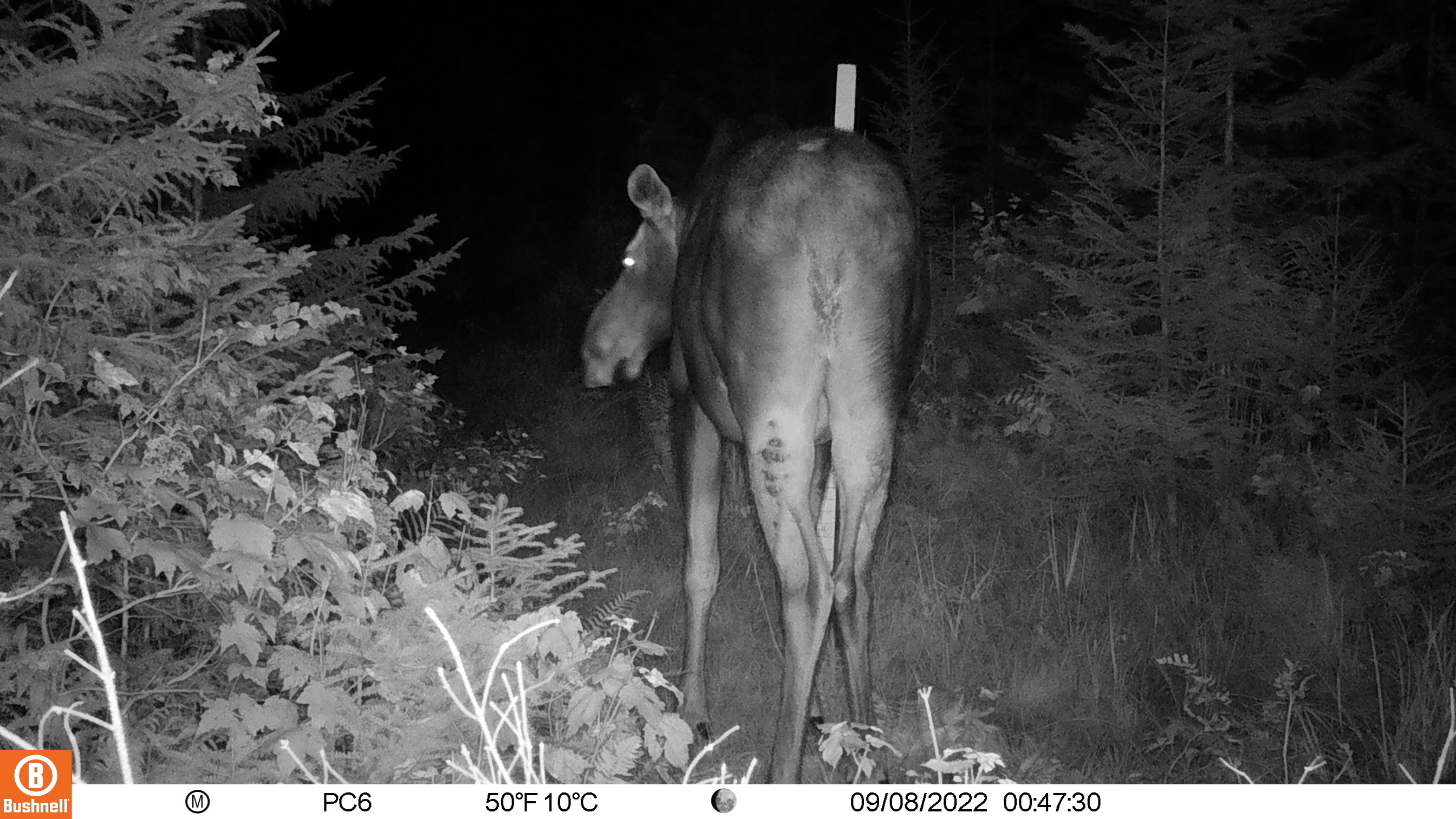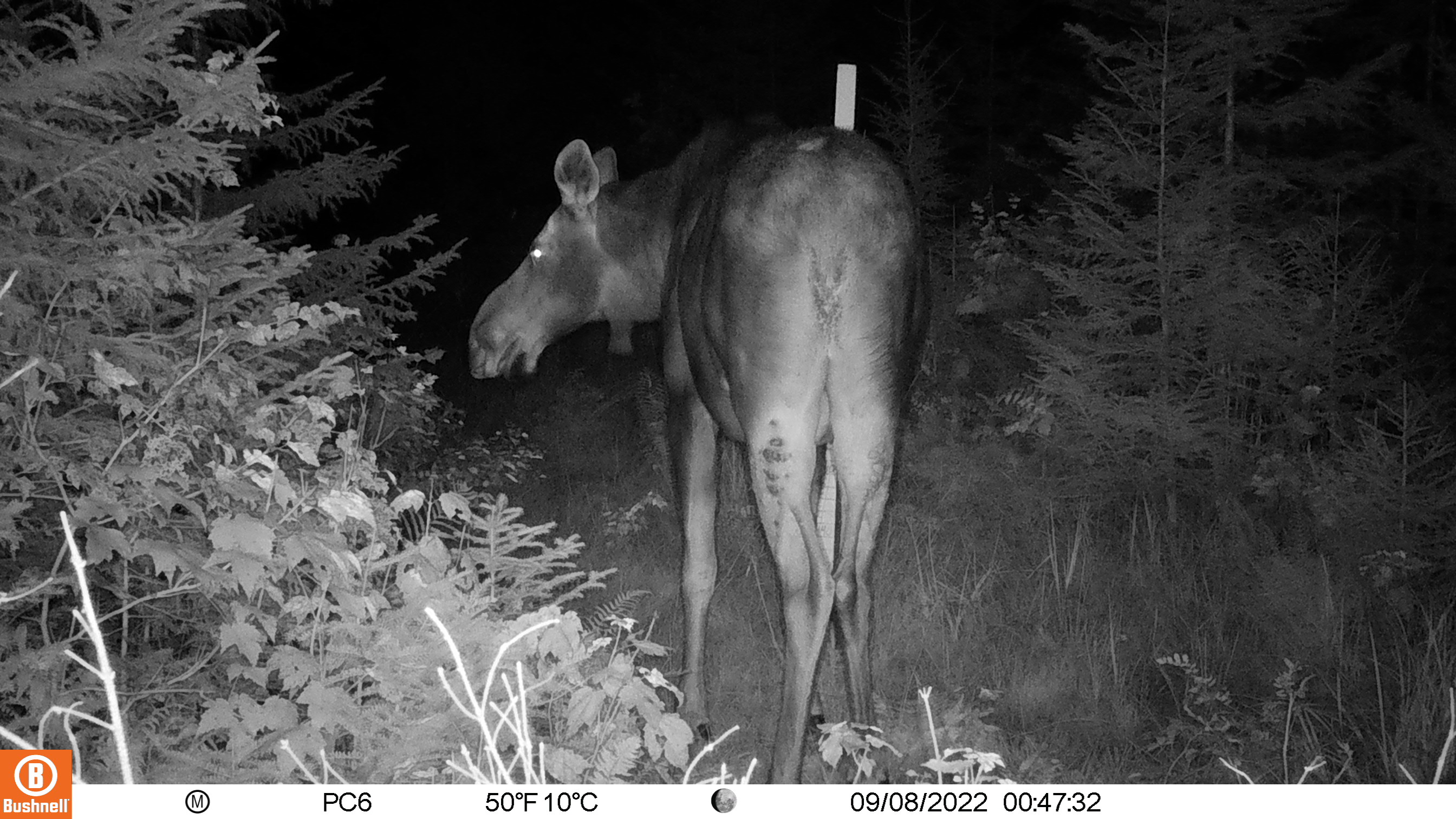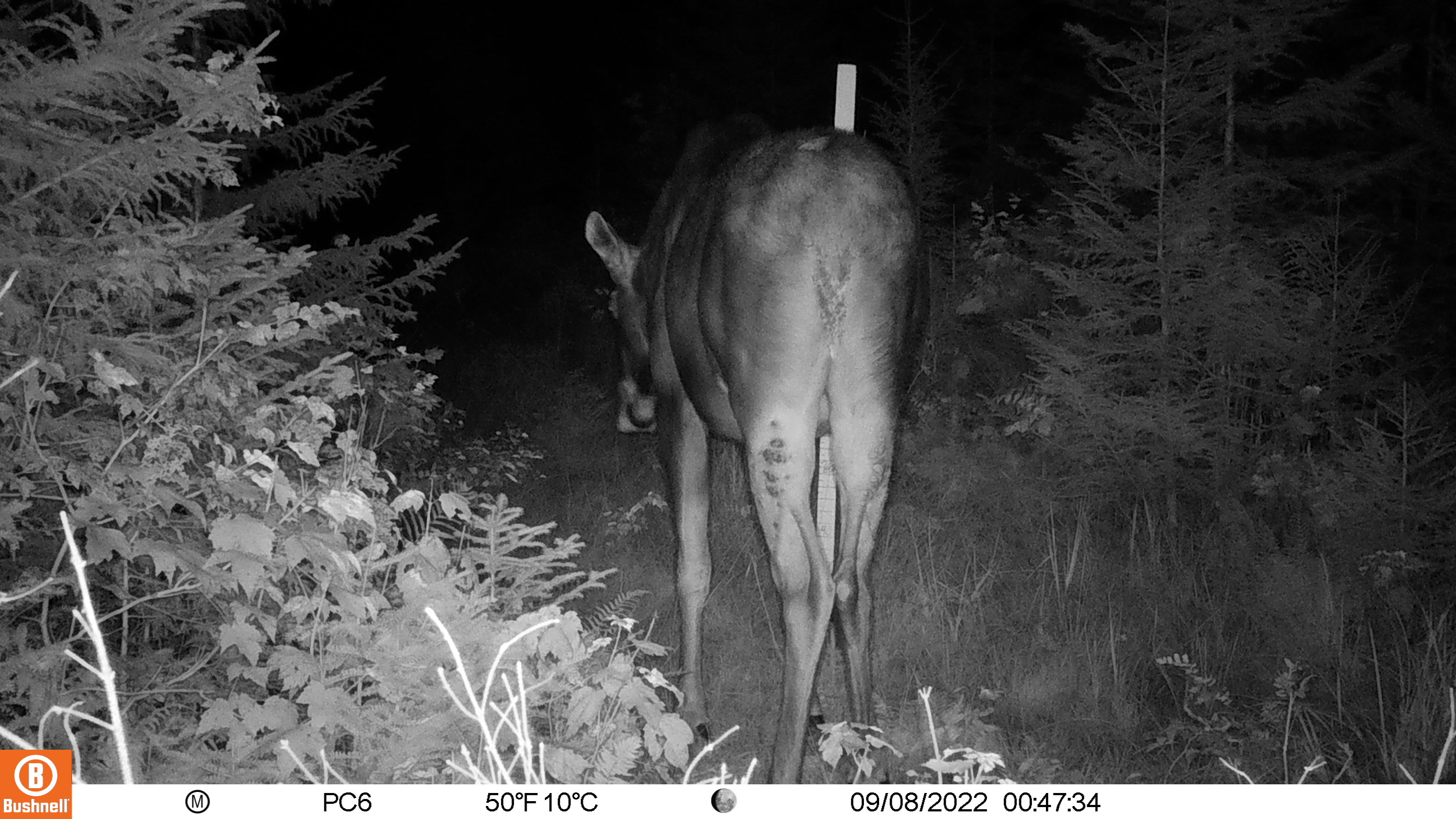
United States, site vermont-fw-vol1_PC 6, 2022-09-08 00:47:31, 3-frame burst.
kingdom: Animalia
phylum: Chordata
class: Mammalia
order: Artiodactyla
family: Cervidae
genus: Alces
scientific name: Alces alces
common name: moose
Moose (Alces alces).